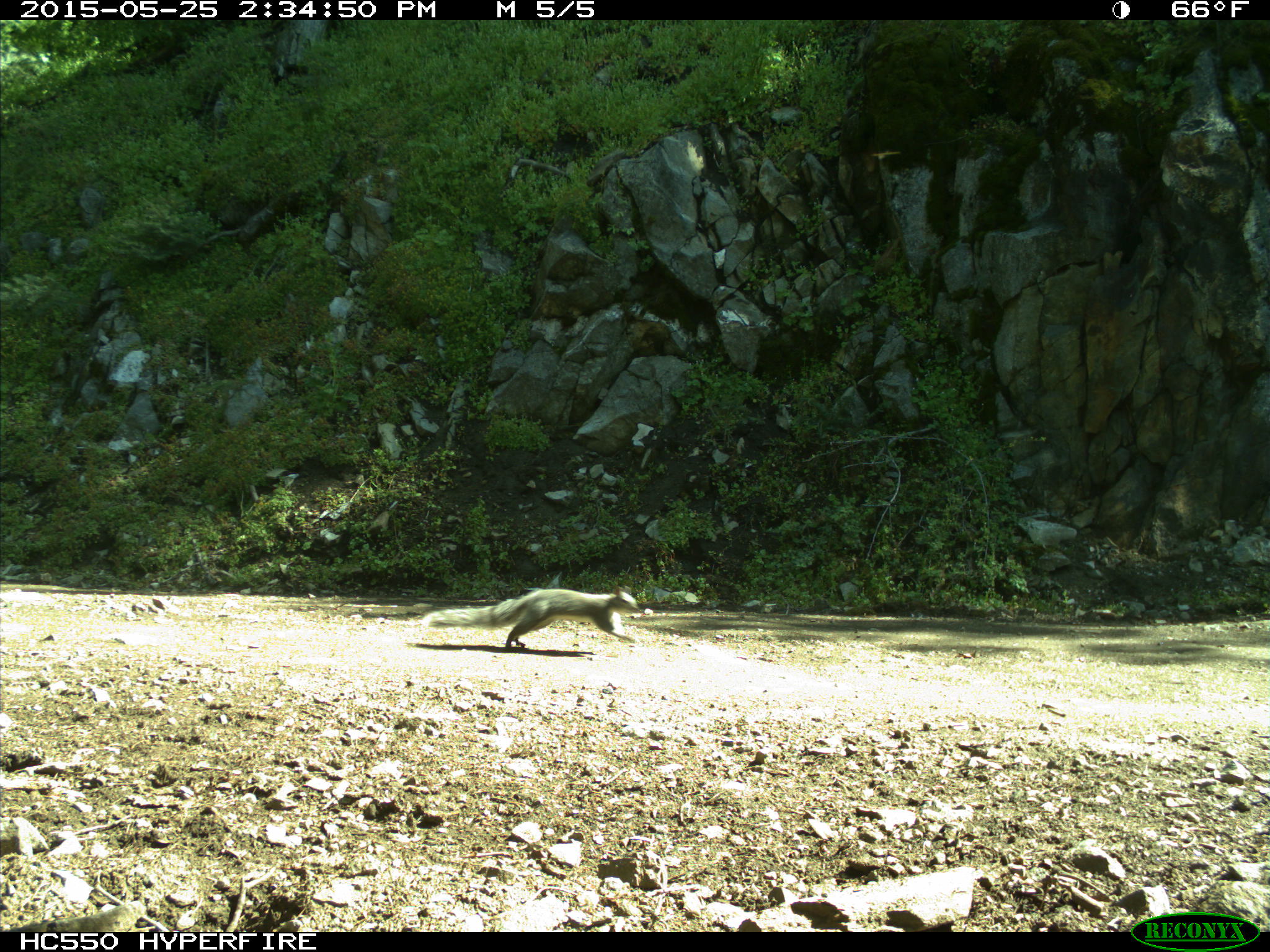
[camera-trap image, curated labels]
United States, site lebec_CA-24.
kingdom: Animalia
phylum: Chordata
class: Mammalia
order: Rodentia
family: Sciuridae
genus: Sciurus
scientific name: Sciurus carolinensis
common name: eastern gray squirrel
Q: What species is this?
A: Sciurus carolinensis (eastern gray squirrel).